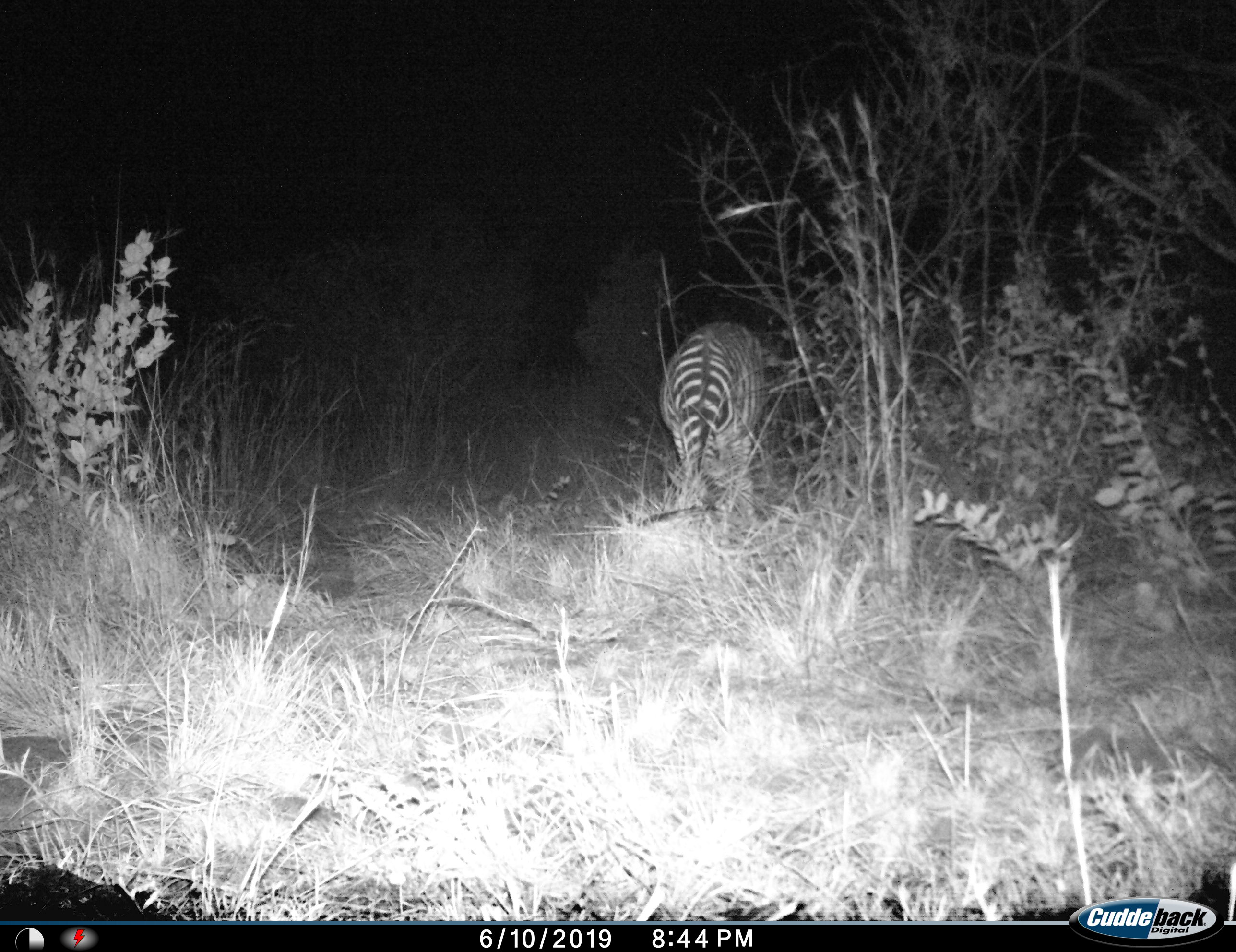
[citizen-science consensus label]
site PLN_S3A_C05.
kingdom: Animalia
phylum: Chordata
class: Mammalia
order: Perissodactyla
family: Equidae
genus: Equus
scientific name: Equus quagga burchellii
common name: burchell's zebra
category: zebraburchells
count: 1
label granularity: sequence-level